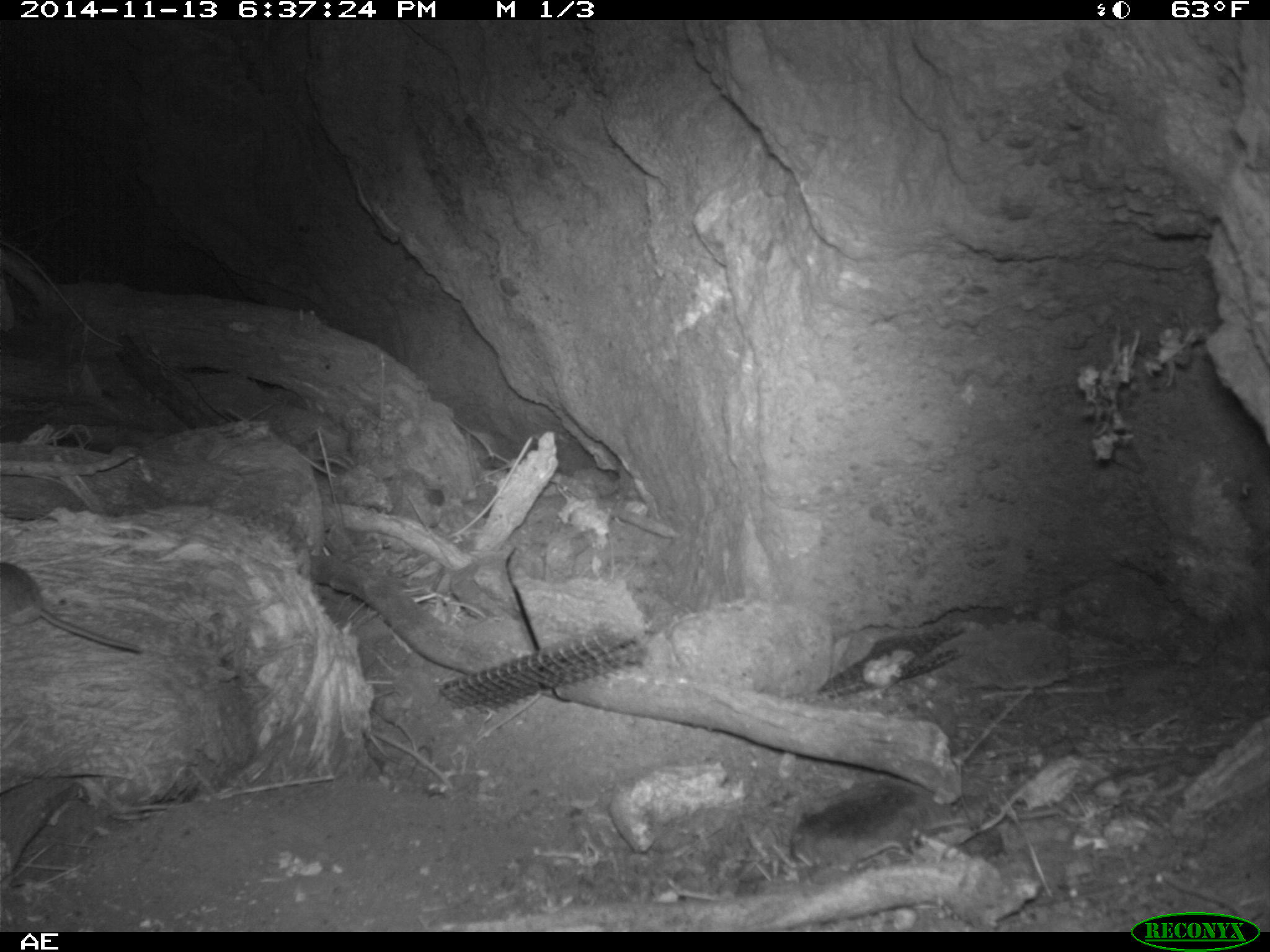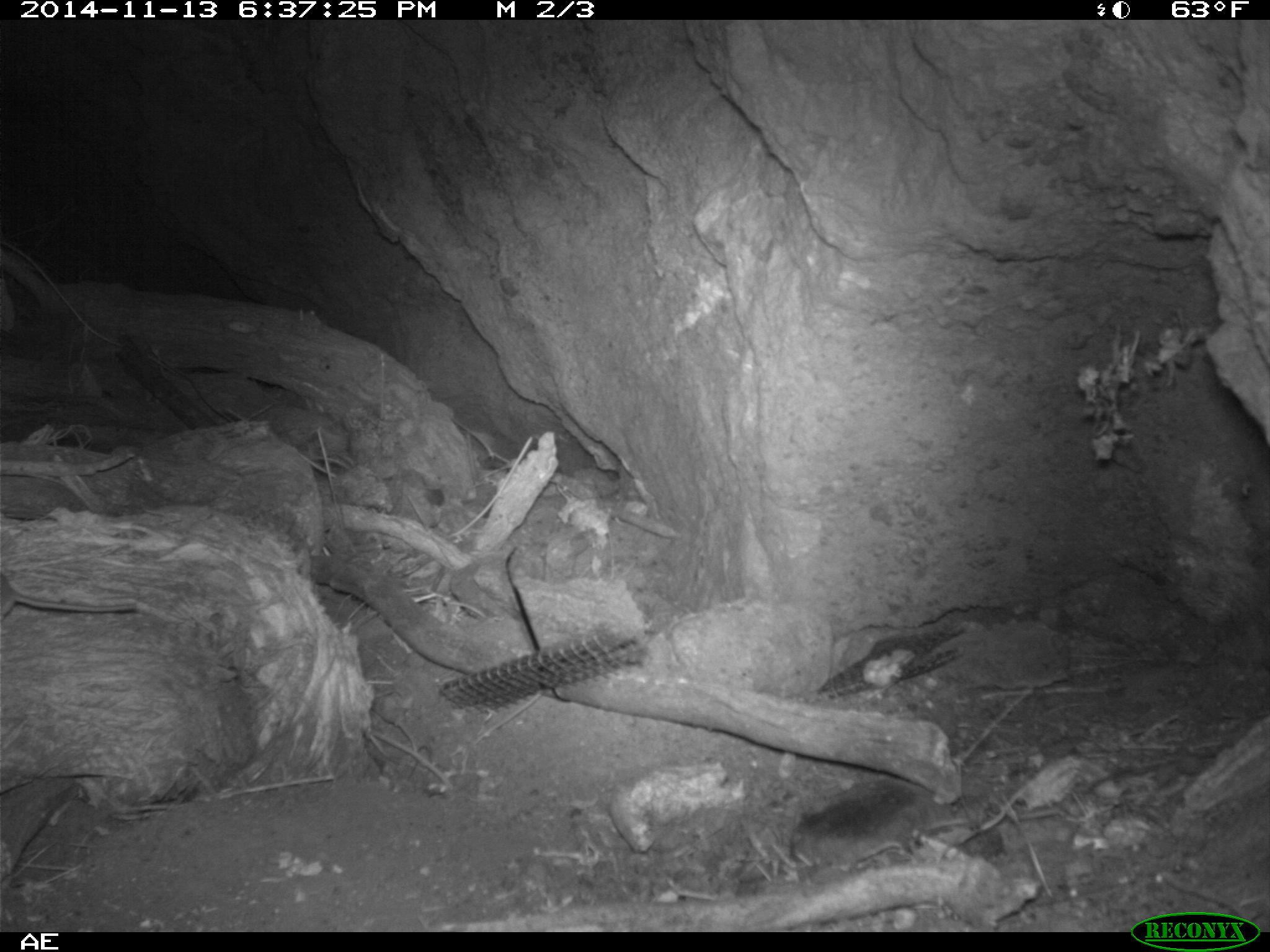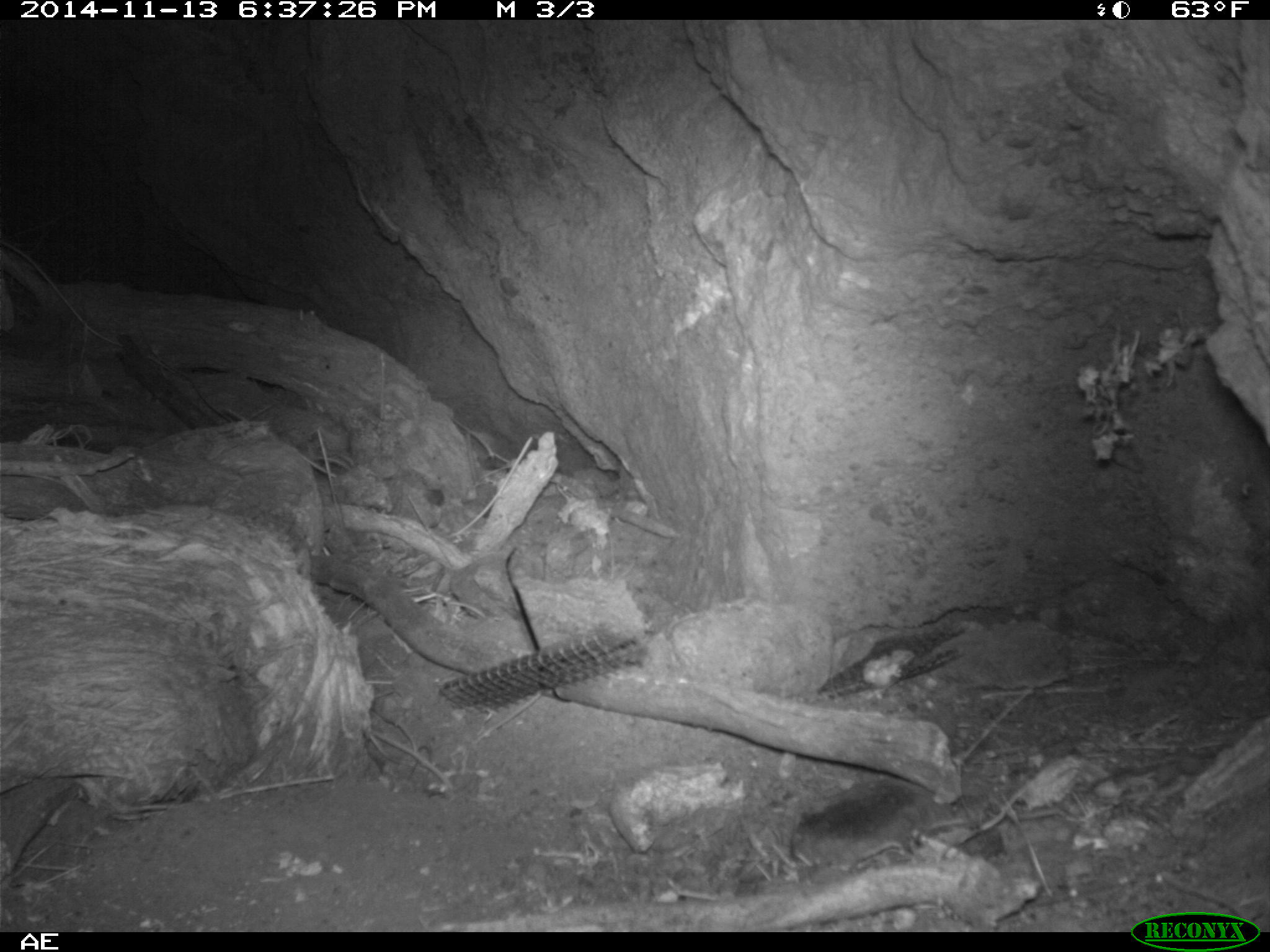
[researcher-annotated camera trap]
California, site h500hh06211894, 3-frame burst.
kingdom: Animalia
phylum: Chordata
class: Mammalia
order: Rodentia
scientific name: Rodentia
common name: rodent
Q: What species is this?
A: Rodent (Rodentia).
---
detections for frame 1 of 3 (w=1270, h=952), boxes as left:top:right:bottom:
rodent: 0:562:141:653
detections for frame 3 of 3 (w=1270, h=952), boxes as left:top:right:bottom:
rodent: 925:696:968:746